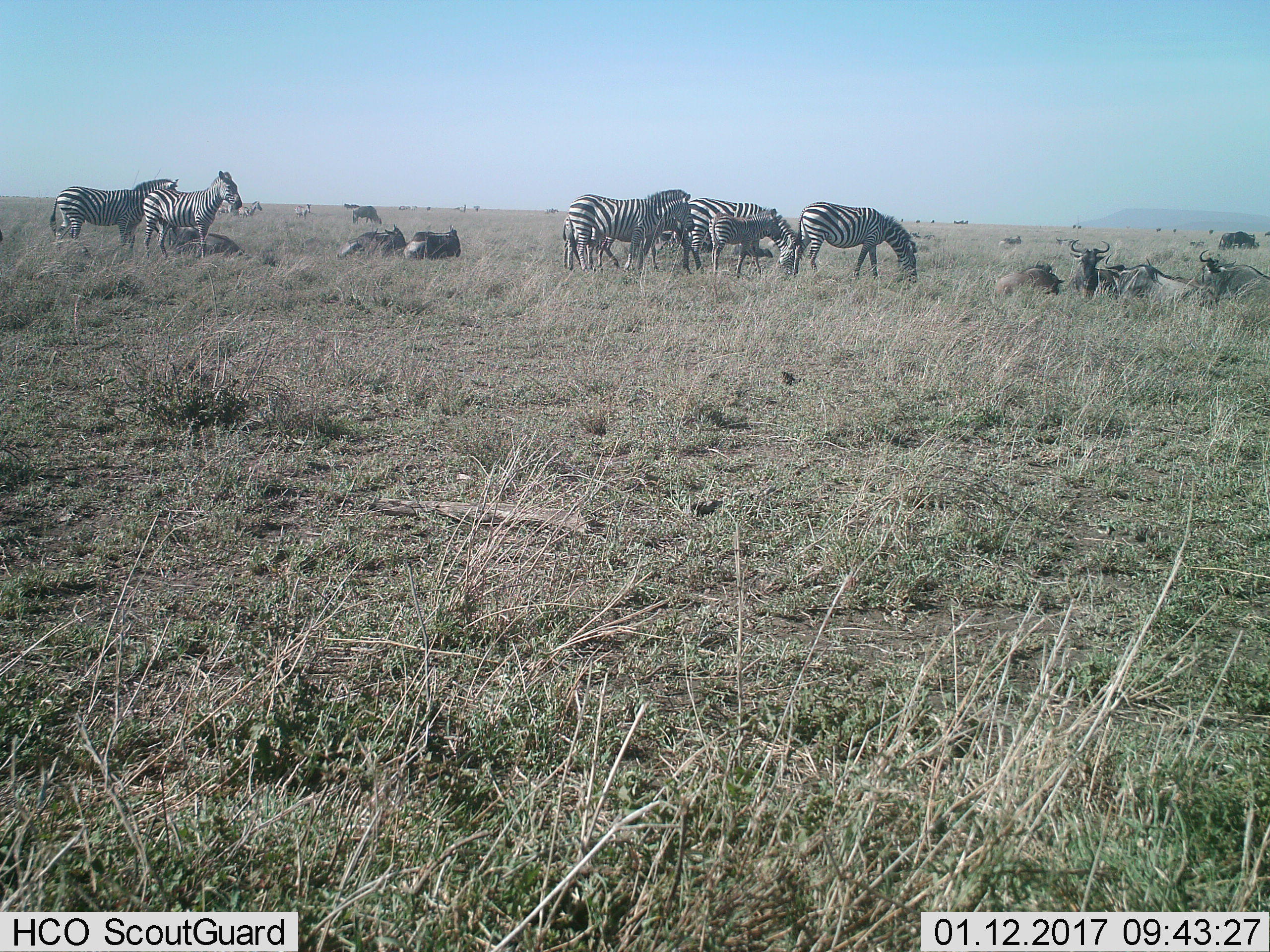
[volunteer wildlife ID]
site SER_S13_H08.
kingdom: Animalia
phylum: Chordata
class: Mammalia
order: Artiodactyla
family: Bovidae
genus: Connochaetes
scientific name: Connochaetes taurinus taurinus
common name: blue wildebeest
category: wildebeestblue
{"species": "wildebeestblue (blue wildebeest) (Connochaetes taurinus taurinus)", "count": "10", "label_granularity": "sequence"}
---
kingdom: Animalia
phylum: Chordata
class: Mammalia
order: Perissodactyla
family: Equidae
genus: Equus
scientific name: Equus quagga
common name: plains zebra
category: zebraplains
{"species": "zebraplains (plains zebra) (Equus quagga)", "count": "9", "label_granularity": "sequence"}